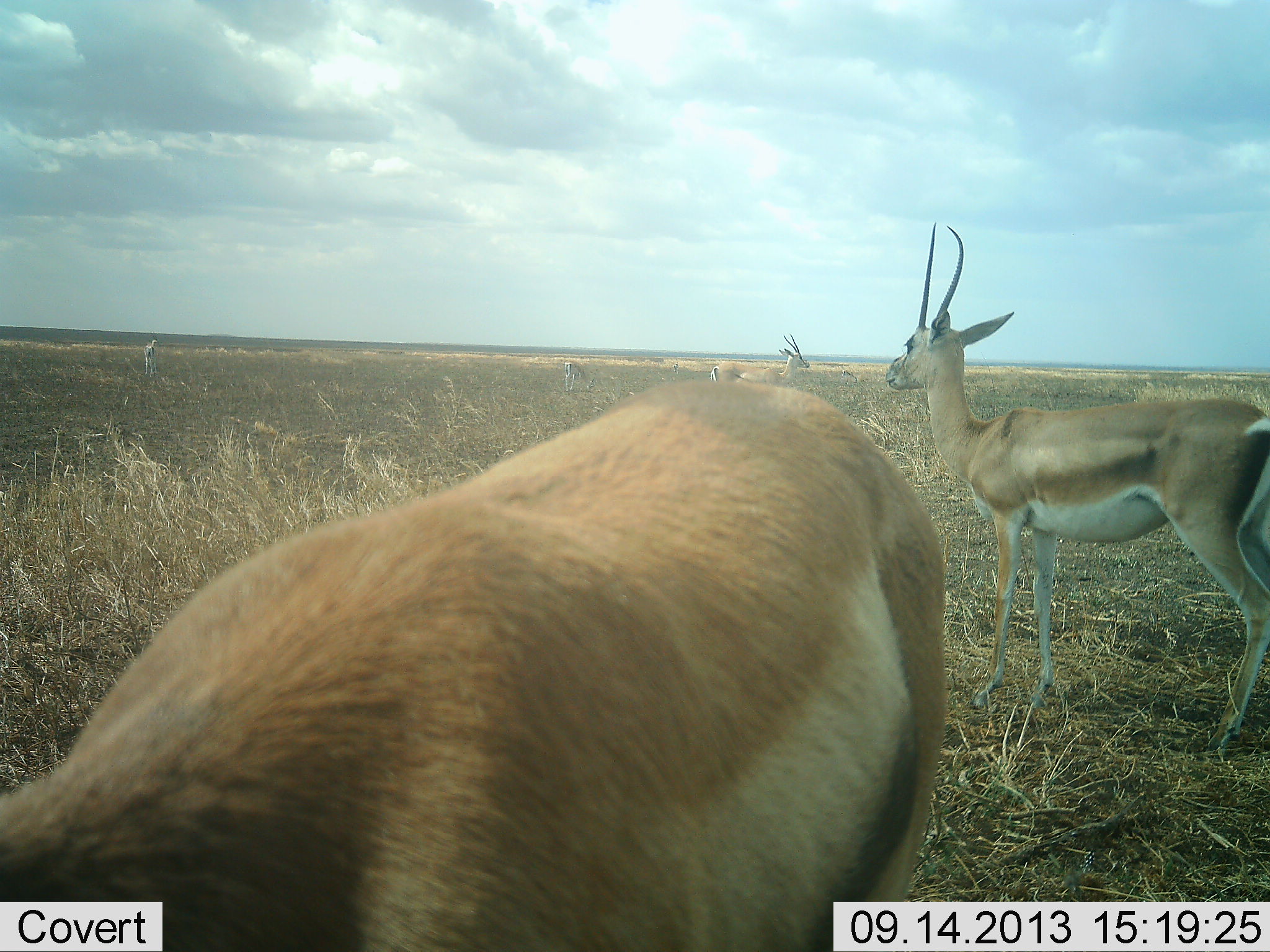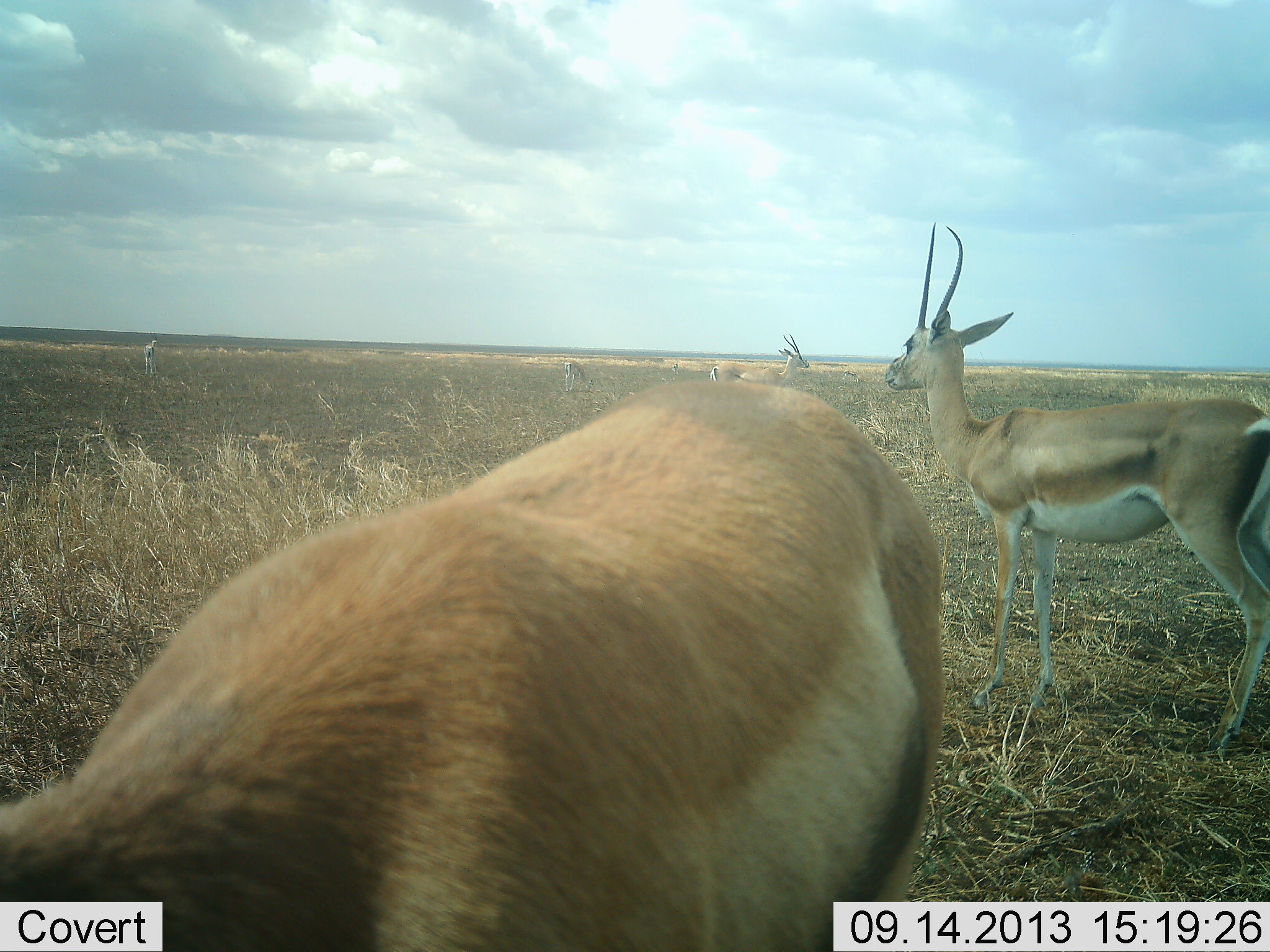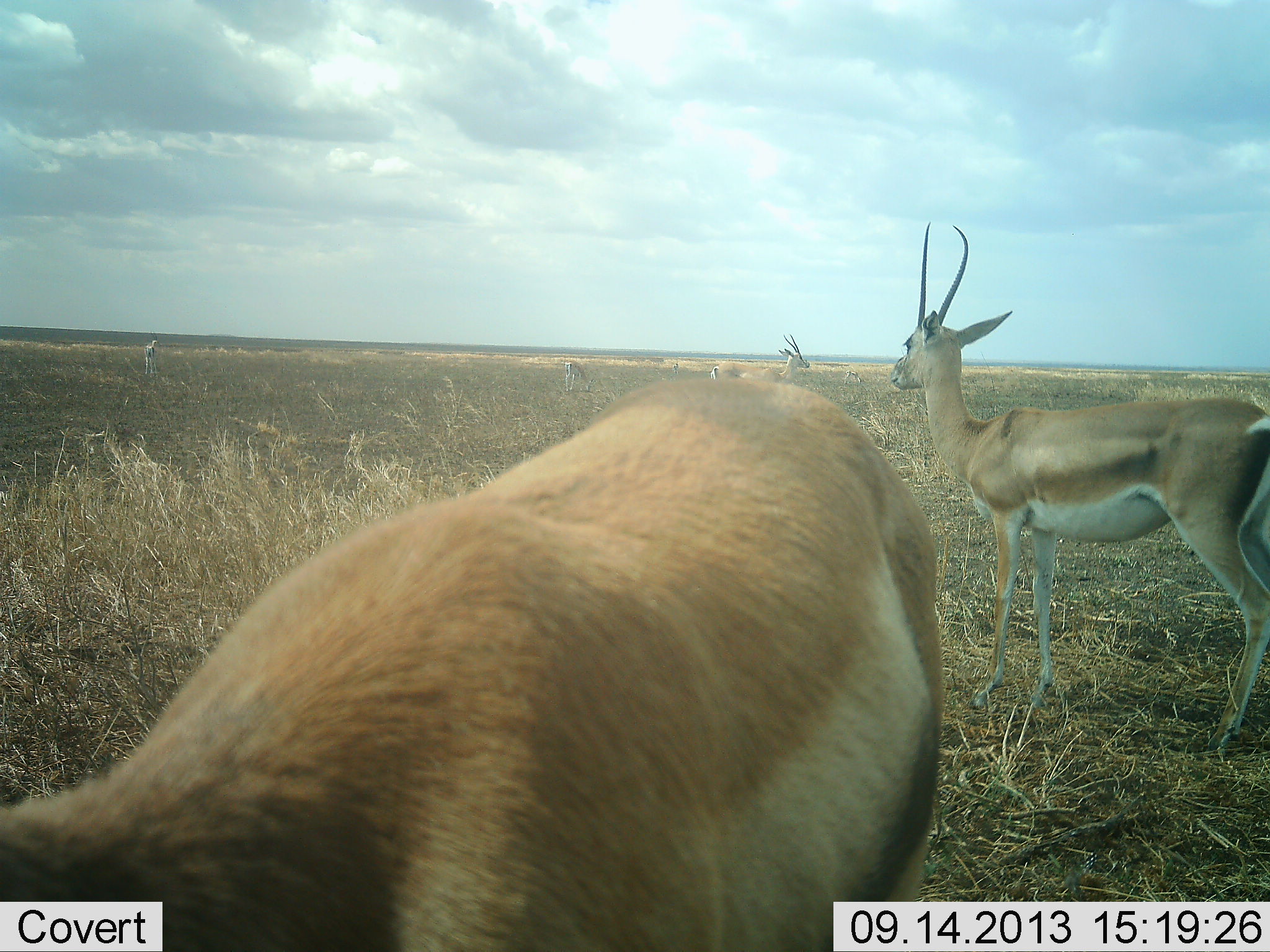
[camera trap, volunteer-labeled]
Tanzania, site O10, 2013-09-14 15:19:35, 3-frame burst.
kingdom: Animalia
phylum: Chordata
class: Mammalia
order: Artiodactyla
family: Bovidae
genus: Nanger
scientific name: Nanger granti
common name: grant's gazelle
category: gazellegrants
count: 5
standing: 100%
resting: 6%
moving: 0%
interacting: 0%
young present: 0%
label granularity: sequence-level